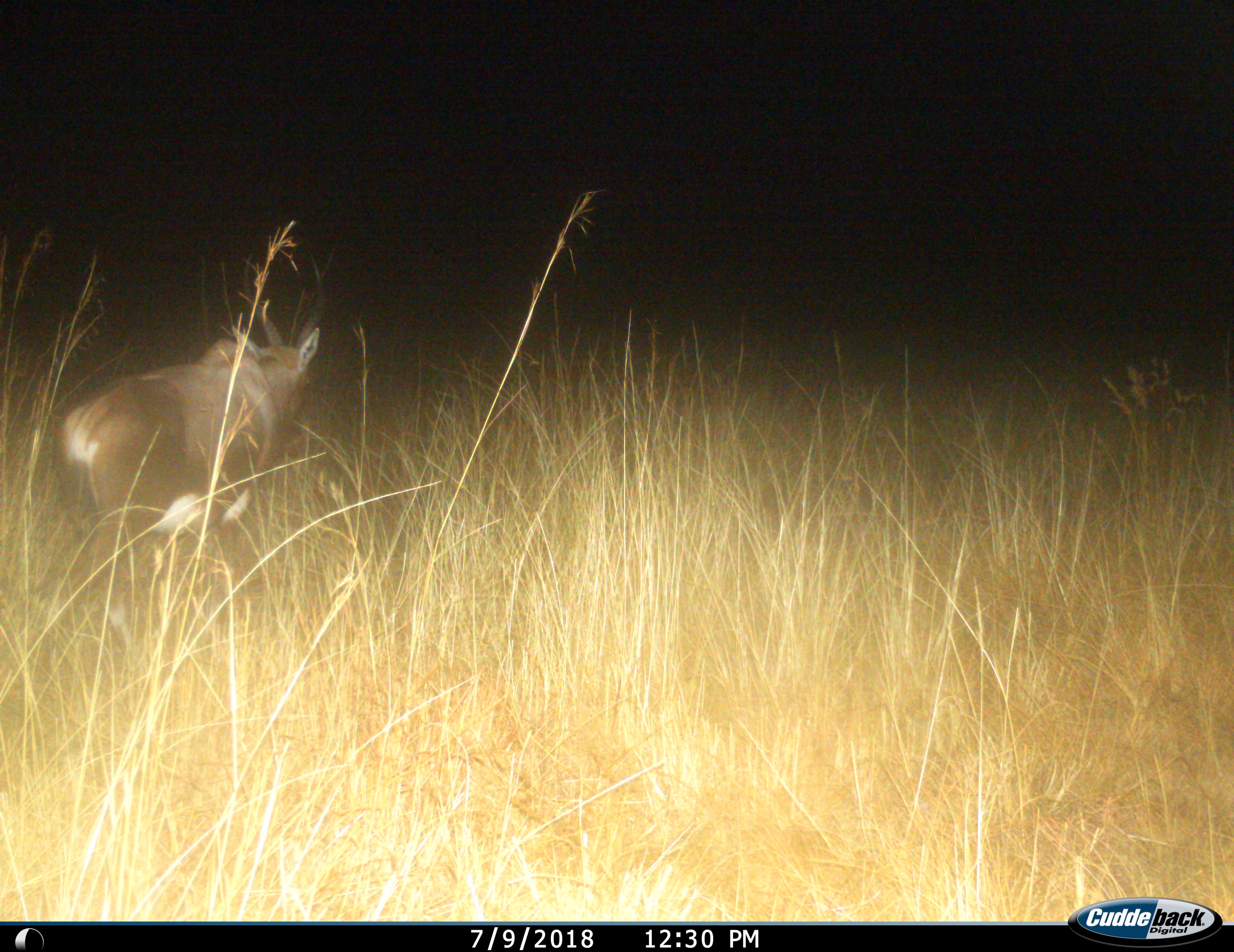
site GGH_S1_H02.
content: unidentified animal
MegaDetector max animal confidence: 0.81